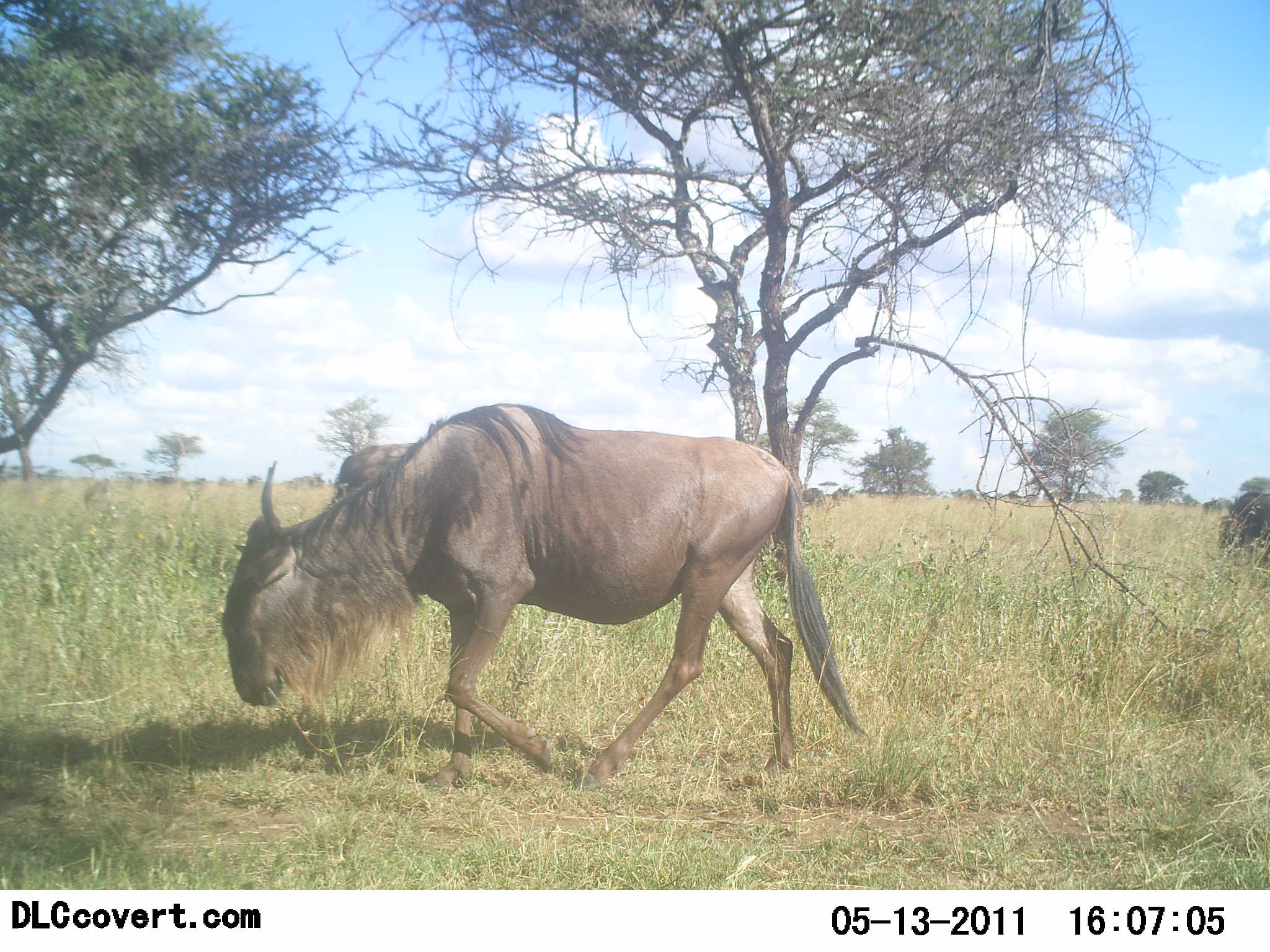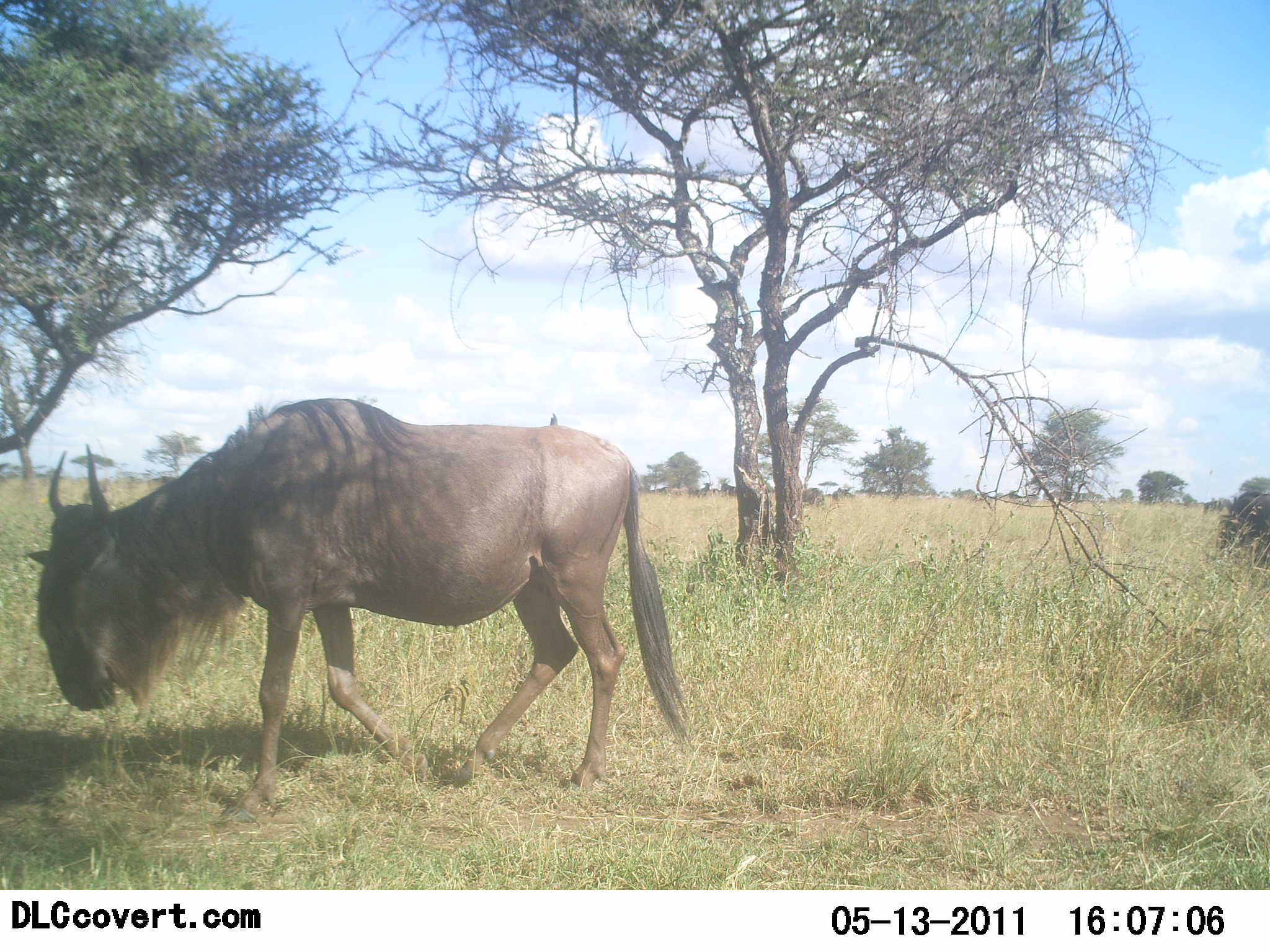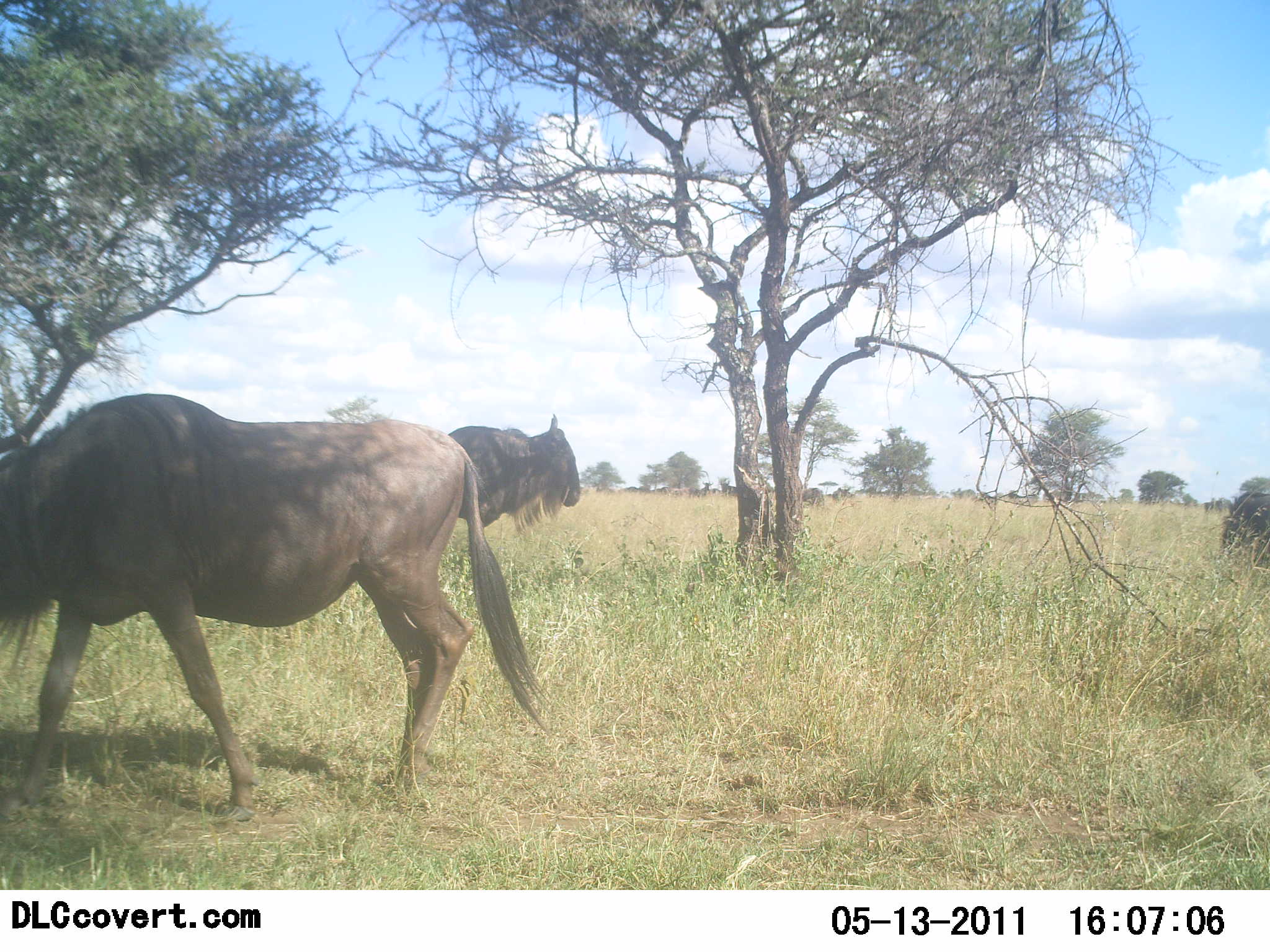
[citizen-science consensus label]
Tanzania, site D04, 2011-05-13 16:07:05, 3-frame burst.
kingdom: Animalia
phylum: Chordata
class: Mammalia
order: Artiodactyla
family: Bovidae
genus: Connochaetes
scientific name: Connochaetes taurinus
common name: blue wildebeest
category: wildebeest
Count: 3.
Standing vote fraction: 64%.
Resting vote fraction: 0%.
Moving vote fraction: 91%.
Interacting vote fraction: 0%.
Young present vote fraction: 0%.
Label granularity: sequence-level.